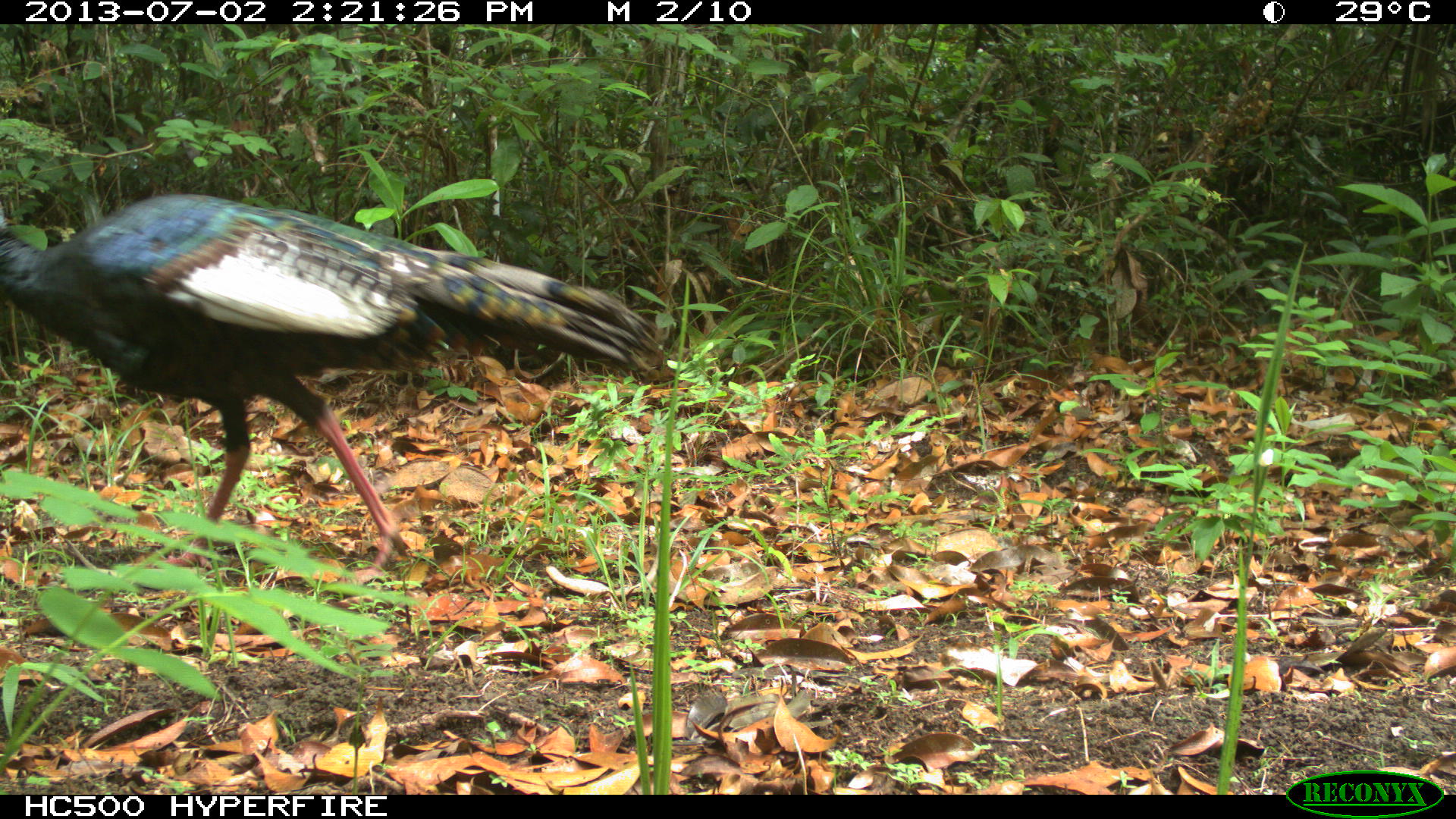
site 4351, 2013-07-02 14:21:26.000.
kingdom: Animalia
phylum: Chordata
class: Aves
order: Galliformes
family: Phasianidae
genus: Meleagris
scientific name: Meleagris ocellata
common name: ocellated turkey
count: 2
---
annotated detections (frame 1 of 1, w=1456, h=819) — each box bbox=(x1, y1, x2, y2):
meleagris ocellata: bbox=(0, 192, 667, 580)